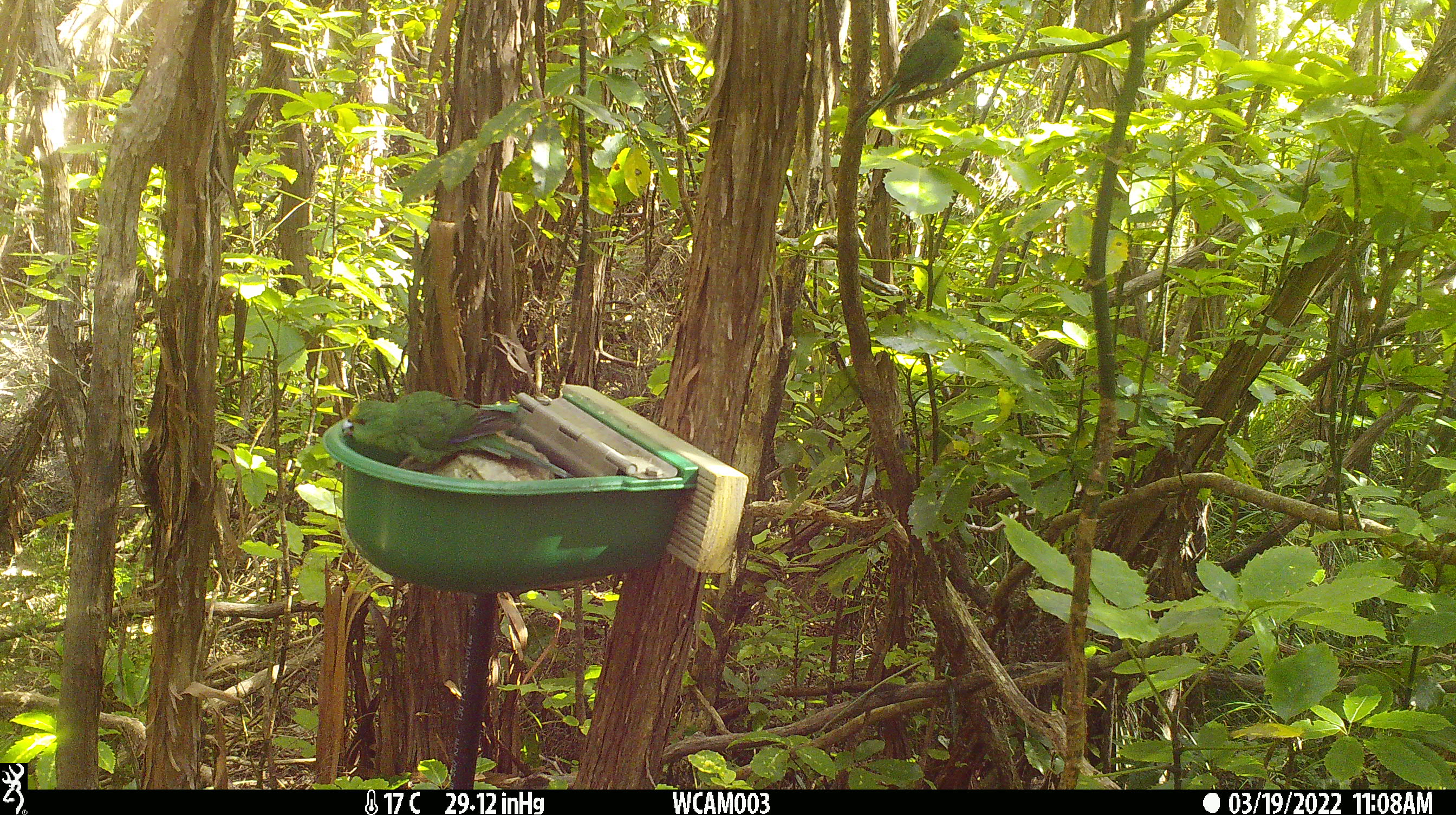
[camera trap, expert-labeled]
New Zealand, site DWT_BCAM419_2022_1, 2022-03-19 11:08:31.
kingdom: Animalia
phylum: Chordata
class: Aves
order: Psittaciformes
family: Psittaculidae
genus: Cyanoramphus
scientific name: Cyanoramphus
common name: parakeet